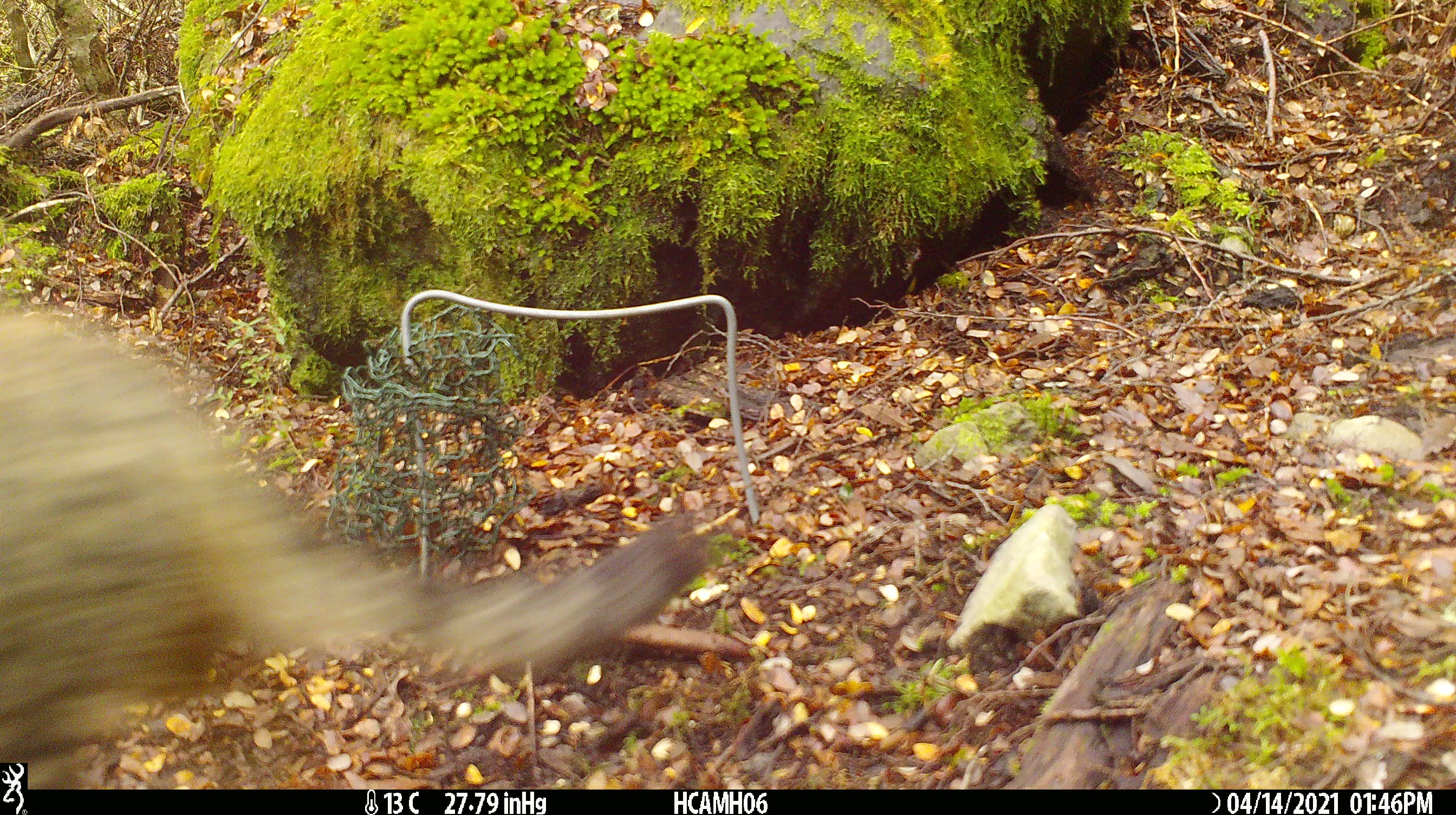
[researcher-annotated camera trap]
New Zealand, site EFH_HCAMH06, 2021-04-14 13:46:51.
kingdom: Animalia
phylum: Chordata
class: Mammalia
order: Carnivora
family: Felidae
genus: Felis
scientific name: Felis catus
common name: domestic cat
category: cat